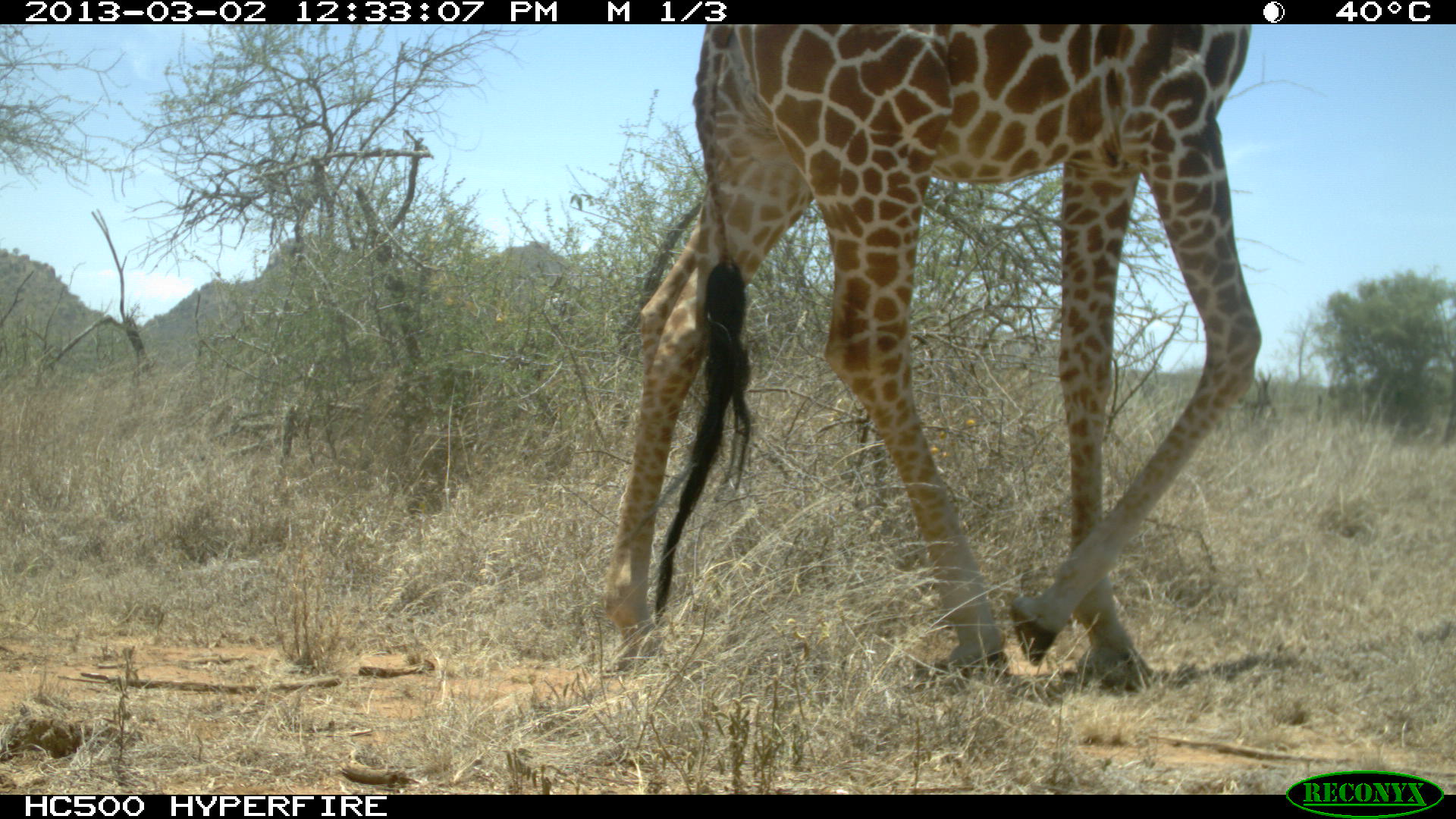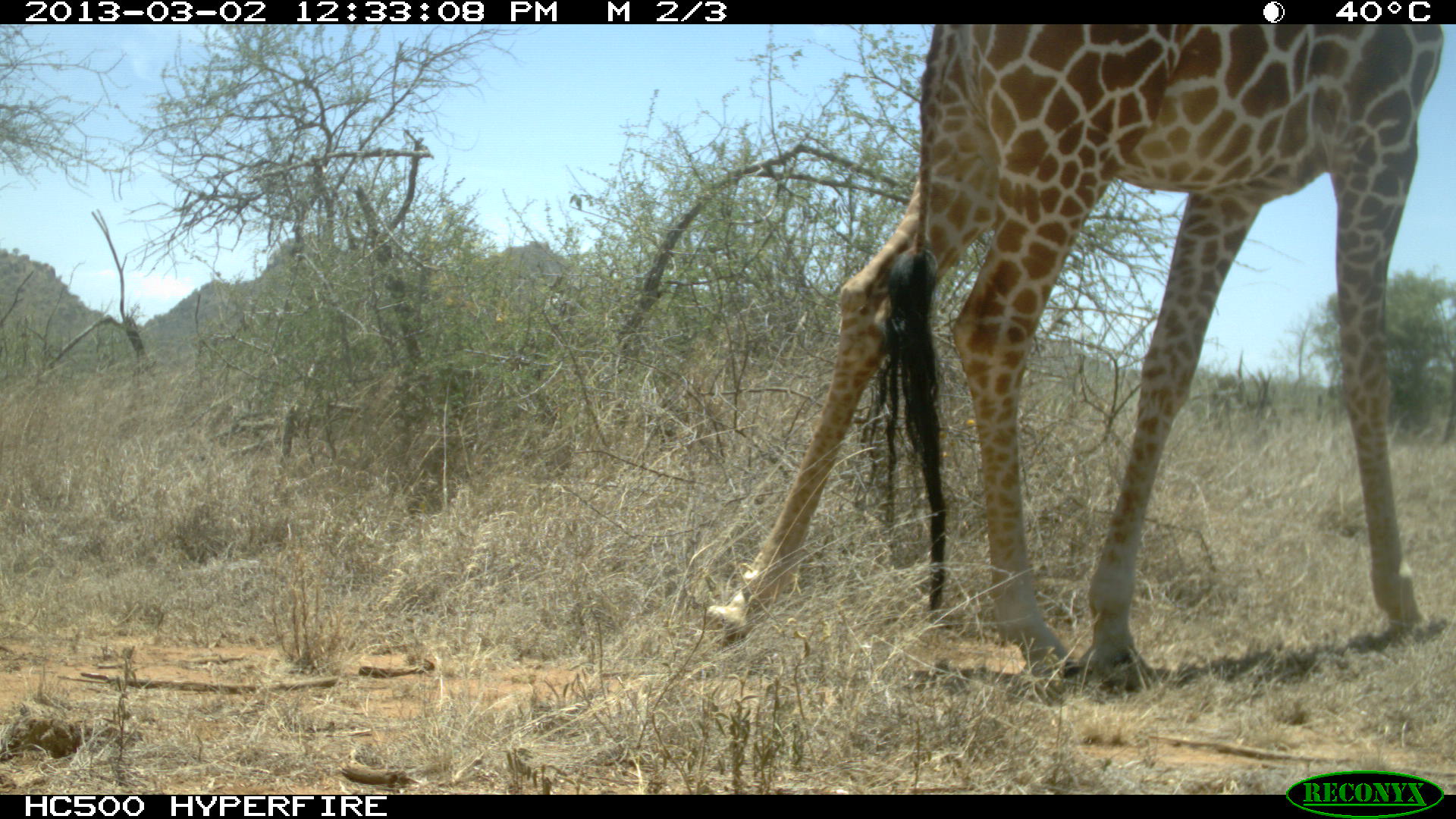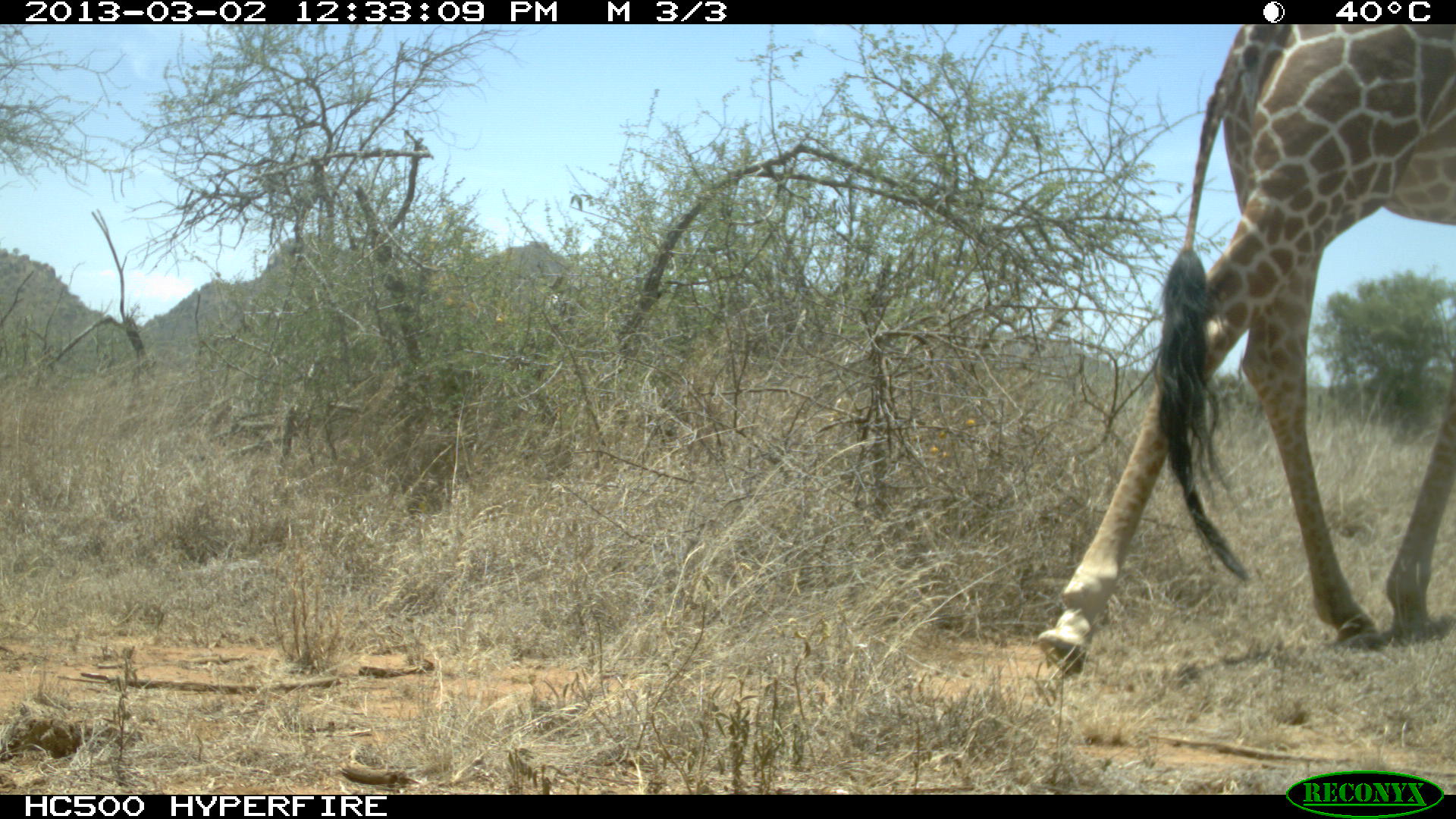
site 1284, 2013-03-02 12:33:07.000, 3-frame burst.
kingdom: Animalia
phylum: Chordata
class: Mammalia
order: Artiodactyla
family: Giraffidae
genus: Giraffa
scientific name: Giraffa camelopardalis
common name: giraffe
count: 1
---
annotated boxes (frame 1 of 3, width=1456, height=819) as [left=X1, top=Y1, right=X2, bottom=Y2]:
giraffa camelopardalis: [left=596, top=24, right=1259, bottom=690]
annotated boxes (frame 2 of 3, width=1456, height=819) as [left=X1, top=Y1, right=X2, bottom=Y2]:
giraffa camelopardalis: [left=703, top=21, right=1443, bottom=695]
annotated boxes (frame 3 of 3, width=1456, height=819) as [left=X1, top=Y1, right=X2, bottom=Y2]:
giraffa camelopardalis: [left=1032, top=21, right=1456, bottom=677]